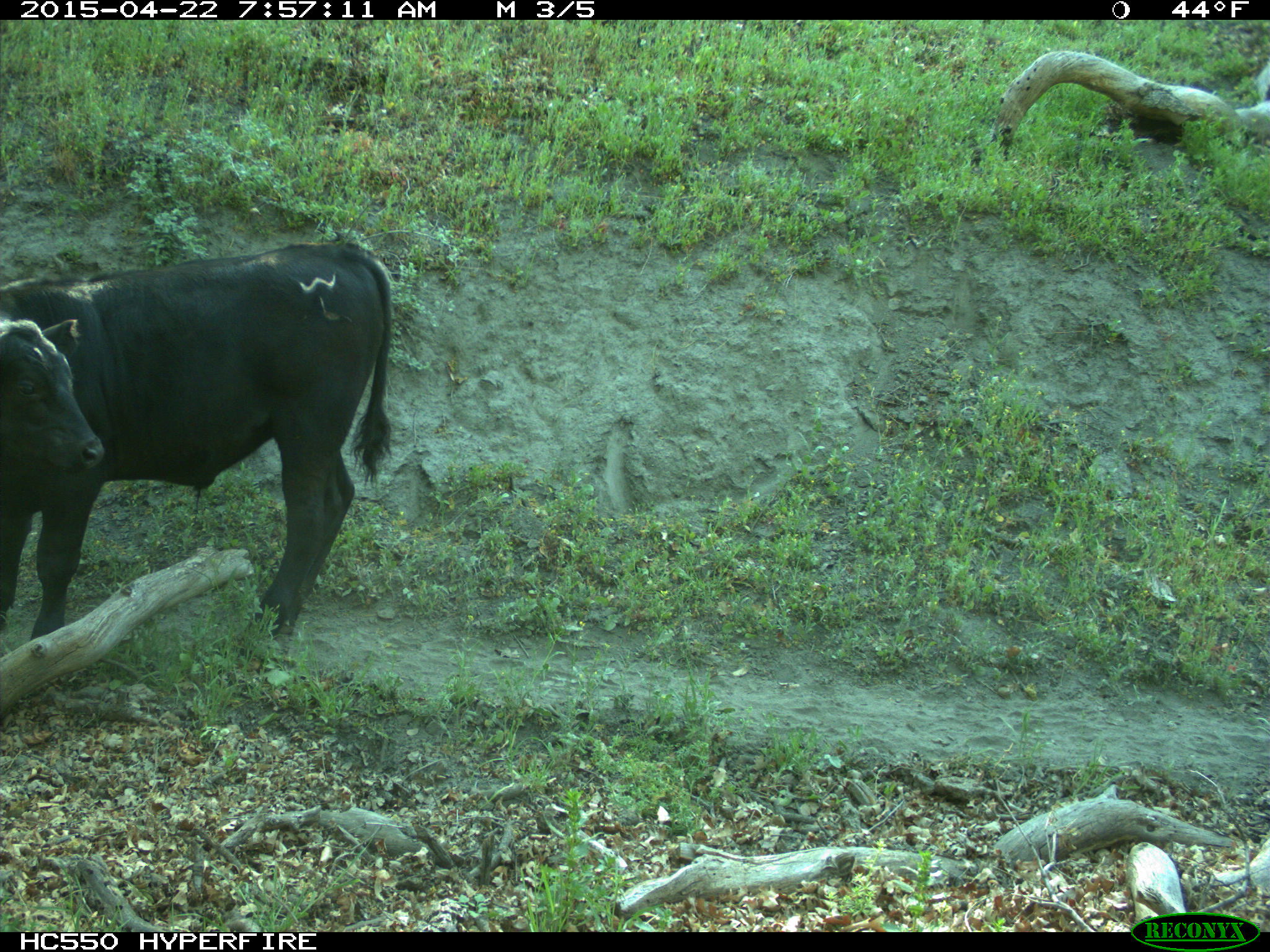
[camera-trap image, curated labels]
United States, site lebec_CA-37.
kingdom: Animalia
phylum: Chordata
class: Mammalia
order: Artiodactyla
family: Bovidae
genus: Bos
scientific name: Bos taurus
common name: domestic cow